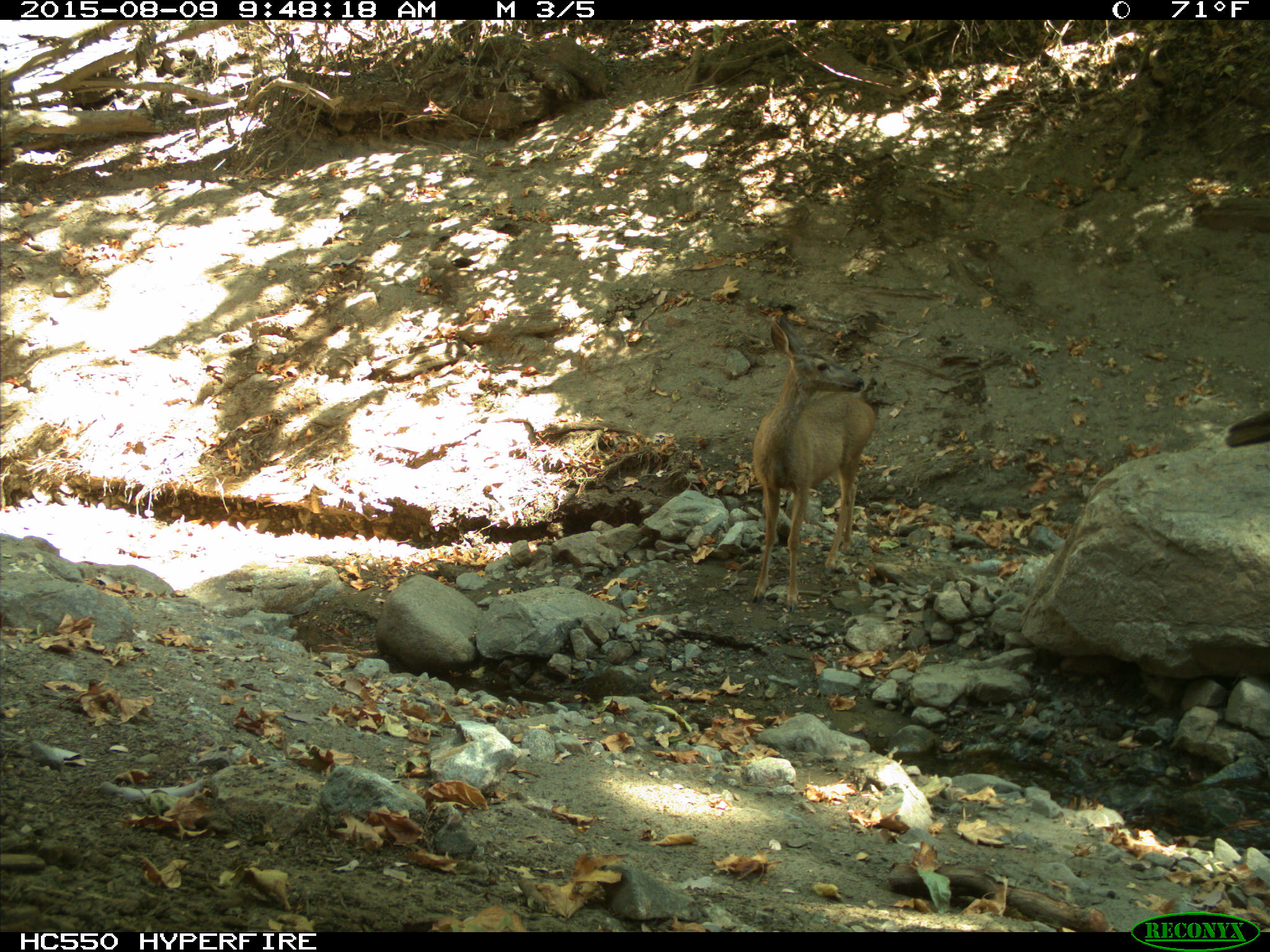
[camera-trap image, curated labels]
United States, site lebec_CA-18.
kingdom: Animalia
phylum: Chordata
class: Mammalia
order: Artiodactyla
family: Cervidae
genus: Odocoileus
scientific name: Odocoileus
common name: deer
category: unidentified deer